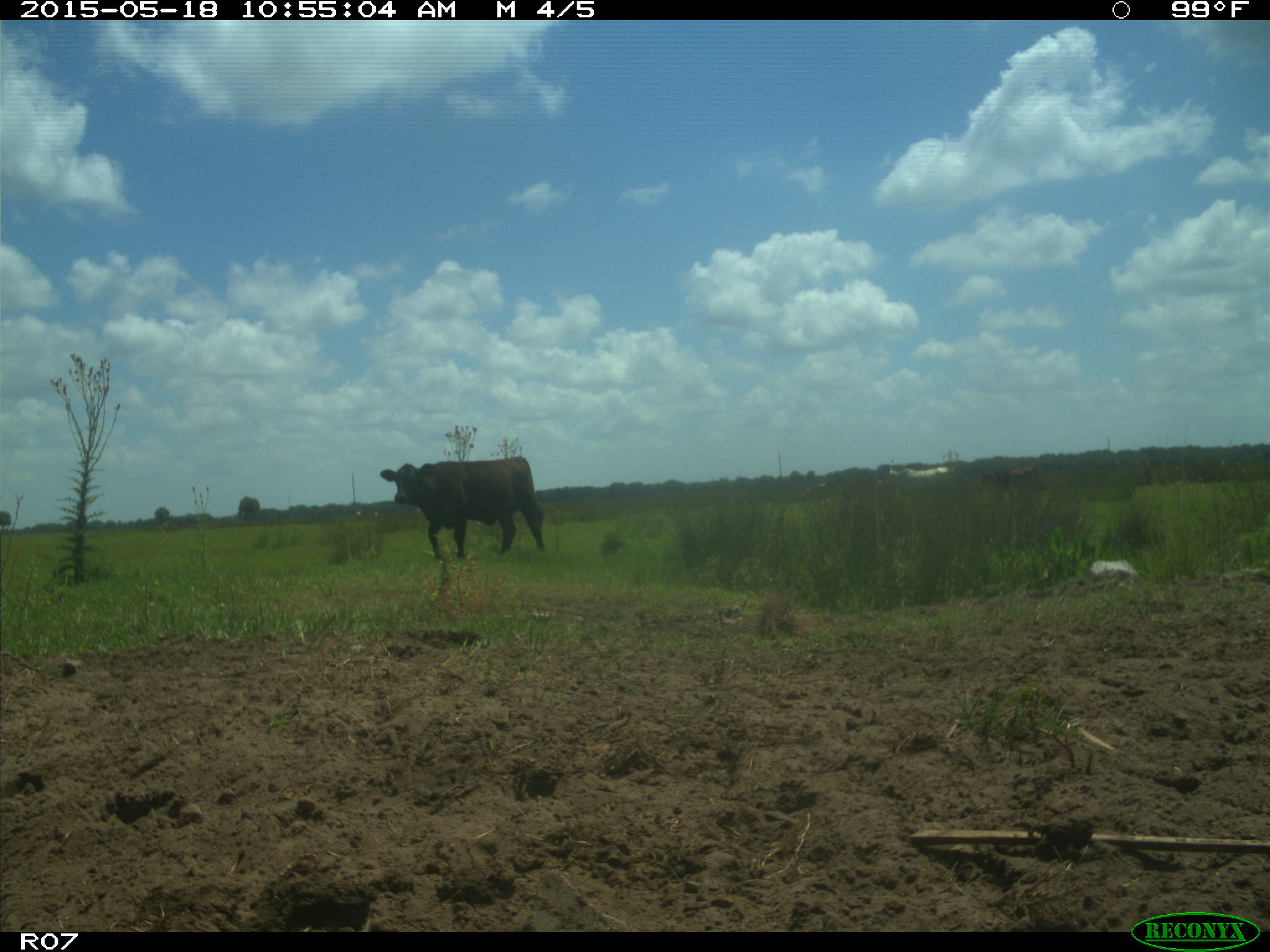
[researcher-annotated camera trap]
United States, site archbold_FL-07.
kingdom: Animalia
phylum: Chordata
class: Mammalia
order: Artiodactyla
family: Bovidae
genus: Bos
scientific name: Bos taurus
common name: domestic cow